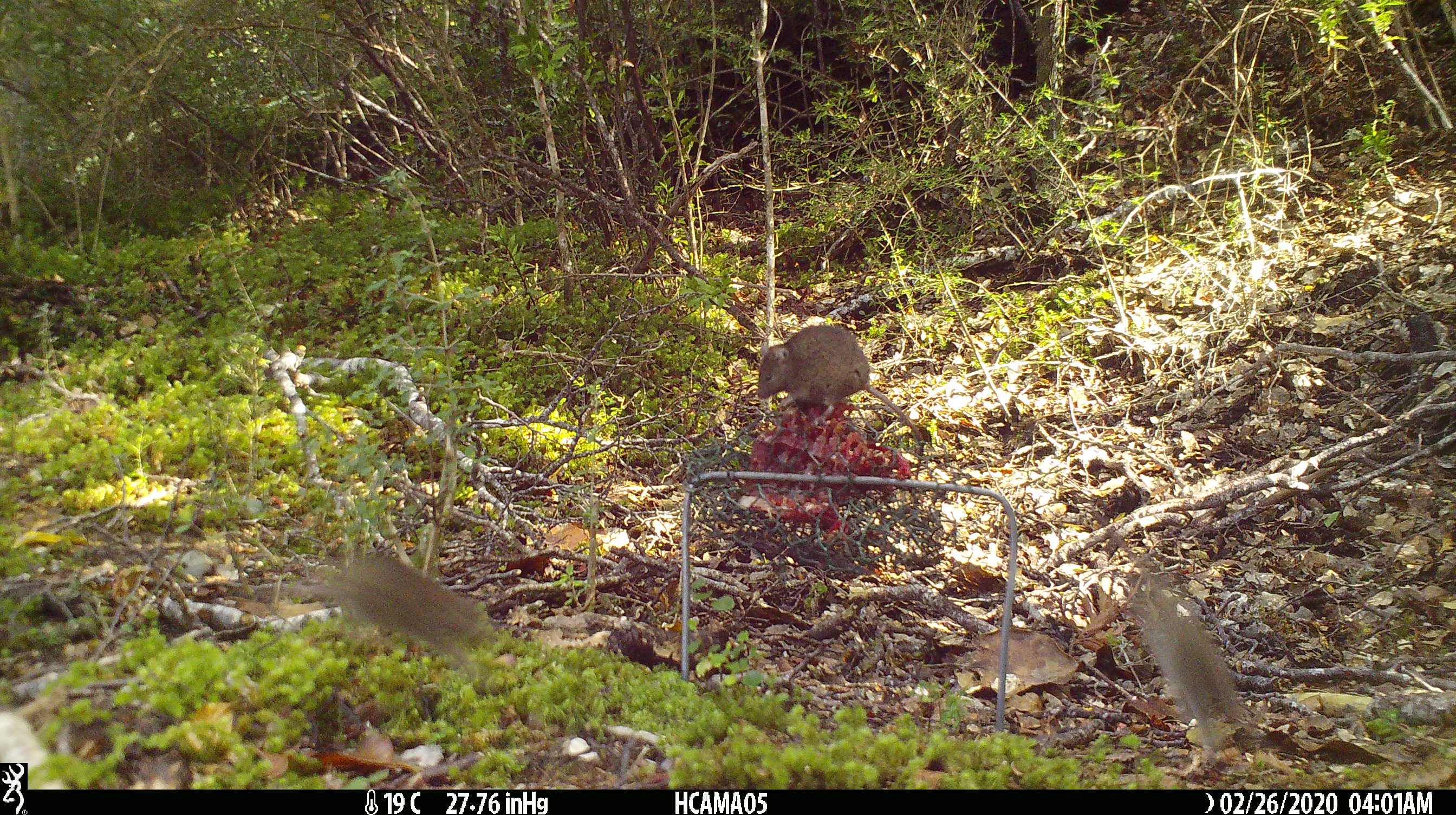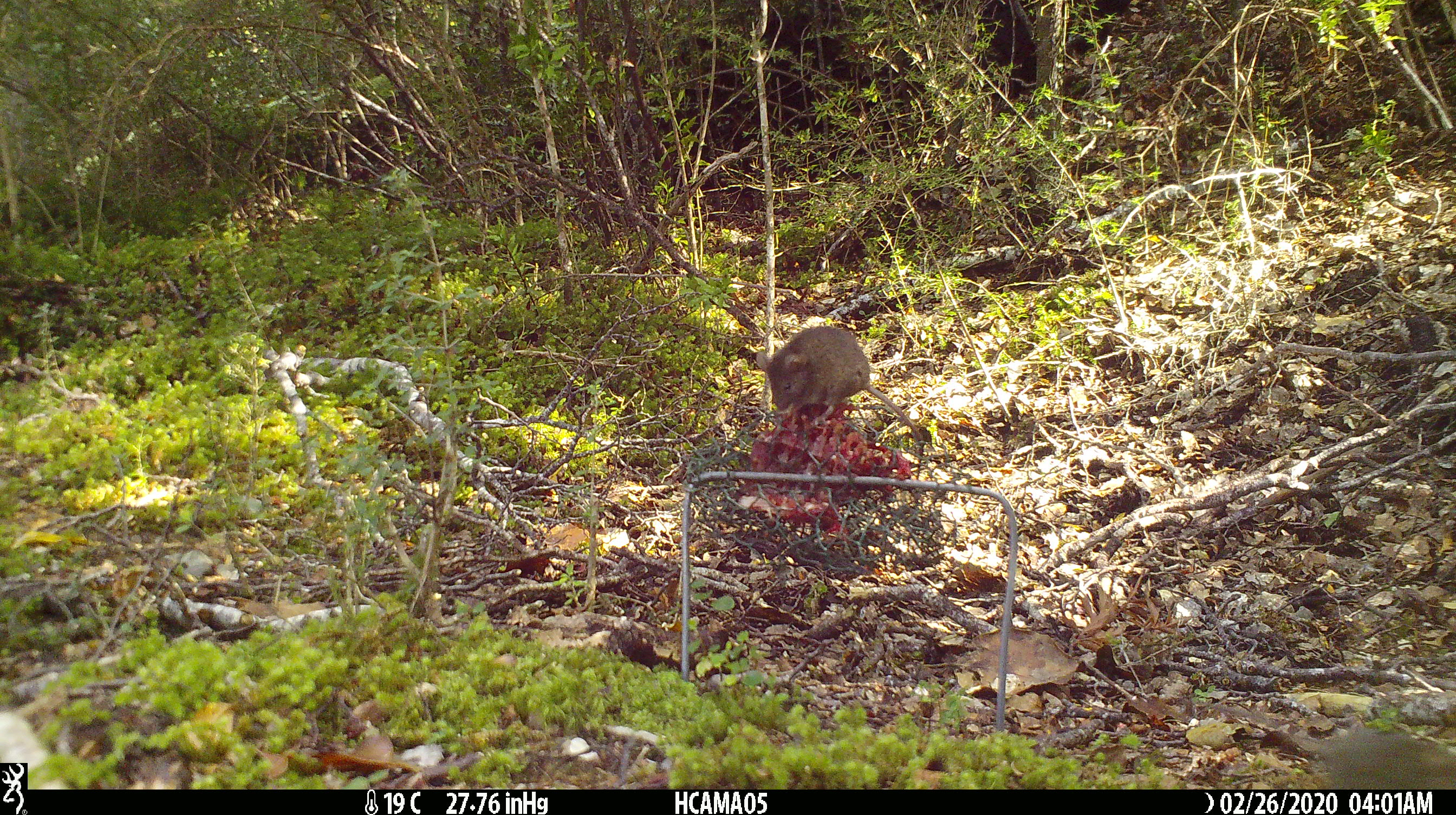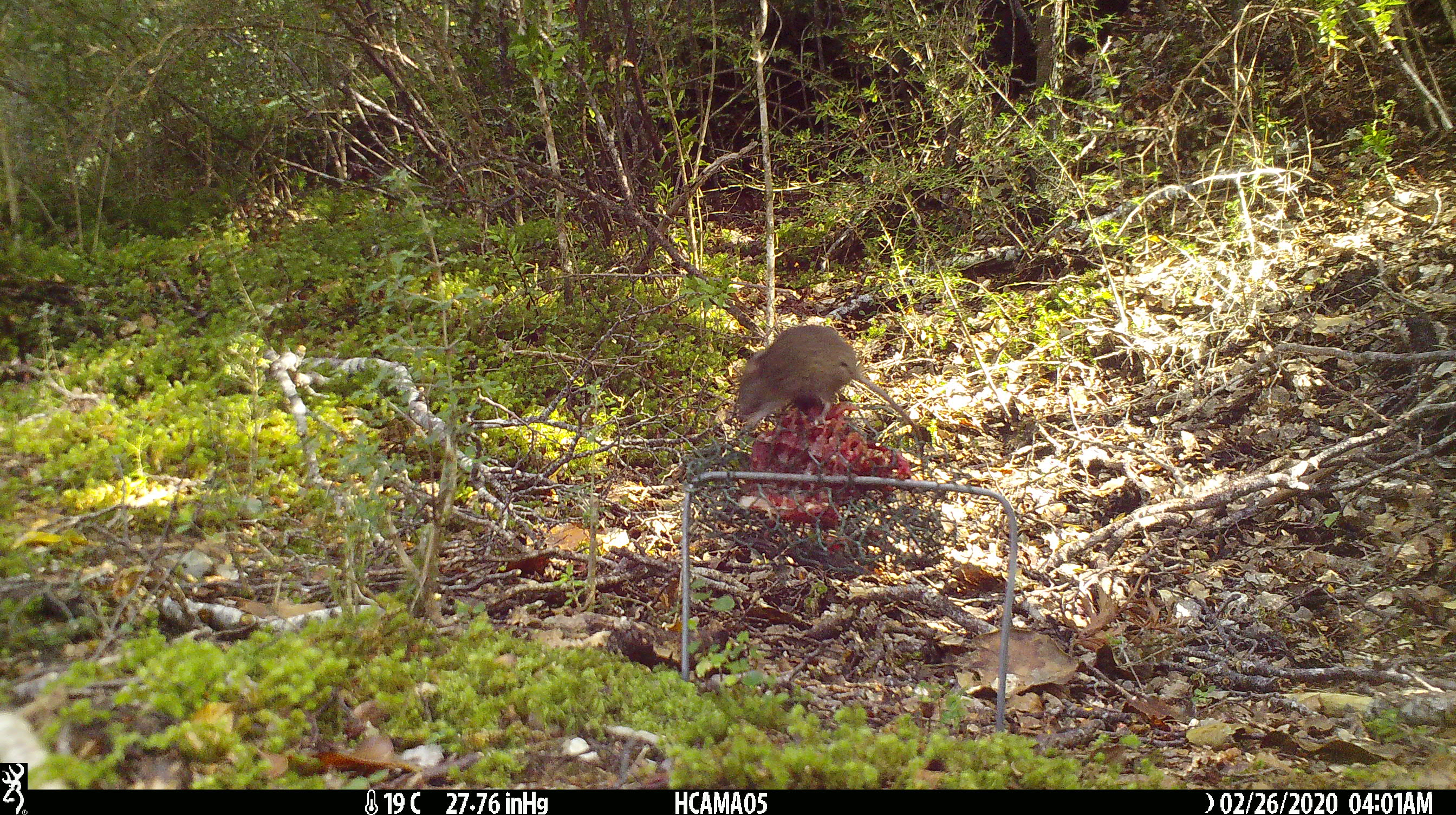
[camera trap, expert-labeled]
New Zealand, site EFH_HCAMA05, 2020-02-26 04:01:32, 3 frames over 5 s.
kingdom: Animalia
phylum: Chordata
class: Mammalia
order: Rodentia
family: Muridae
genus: Mus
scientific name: Mus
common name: mouse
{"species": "mouse (Mus)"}